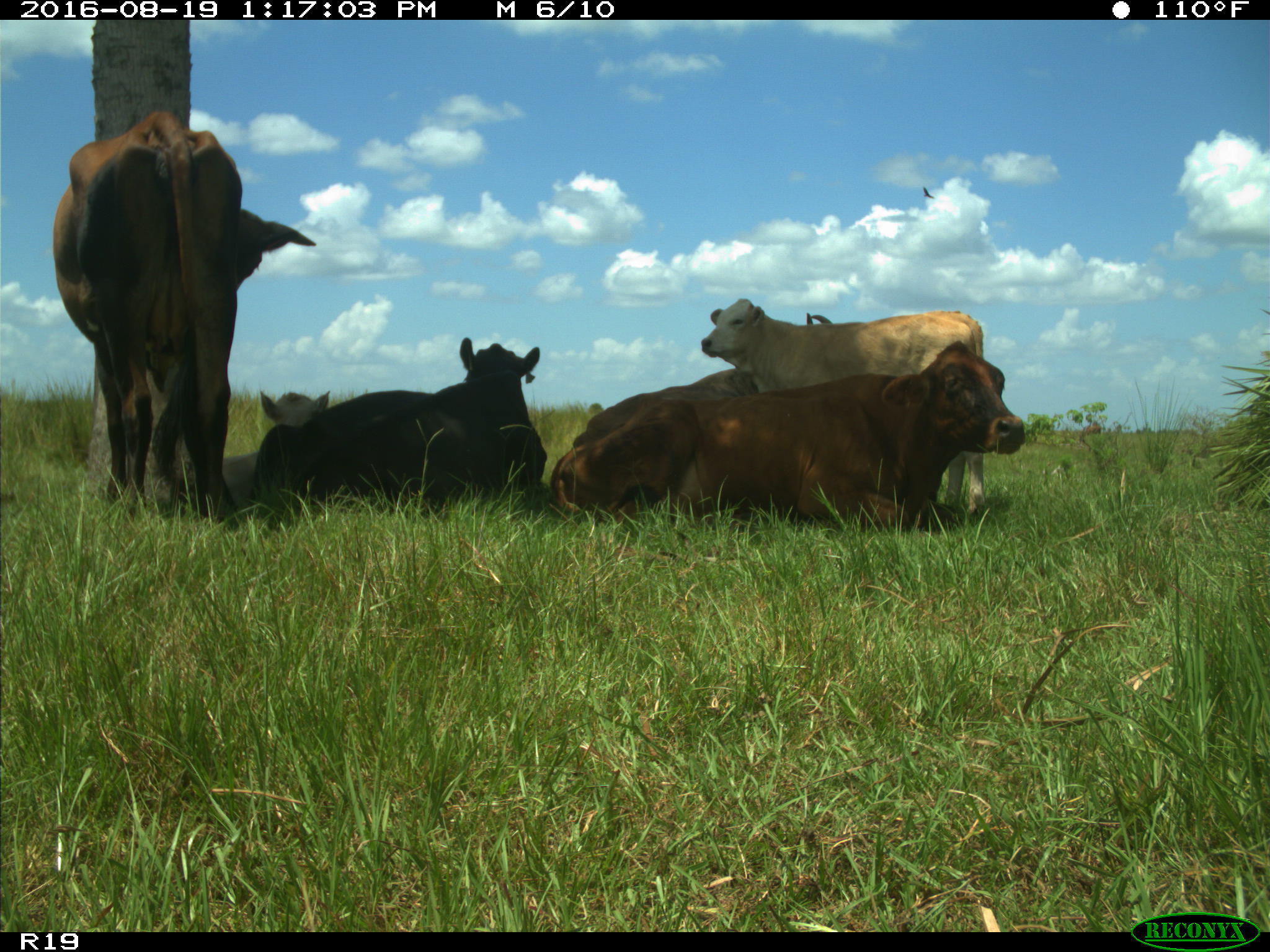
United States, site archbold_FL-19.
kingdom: Animalia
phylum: Chordata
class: Mammalia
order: Artiodactyla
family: Bovidae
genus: Bos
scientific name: Bos taurus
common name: domestic cow